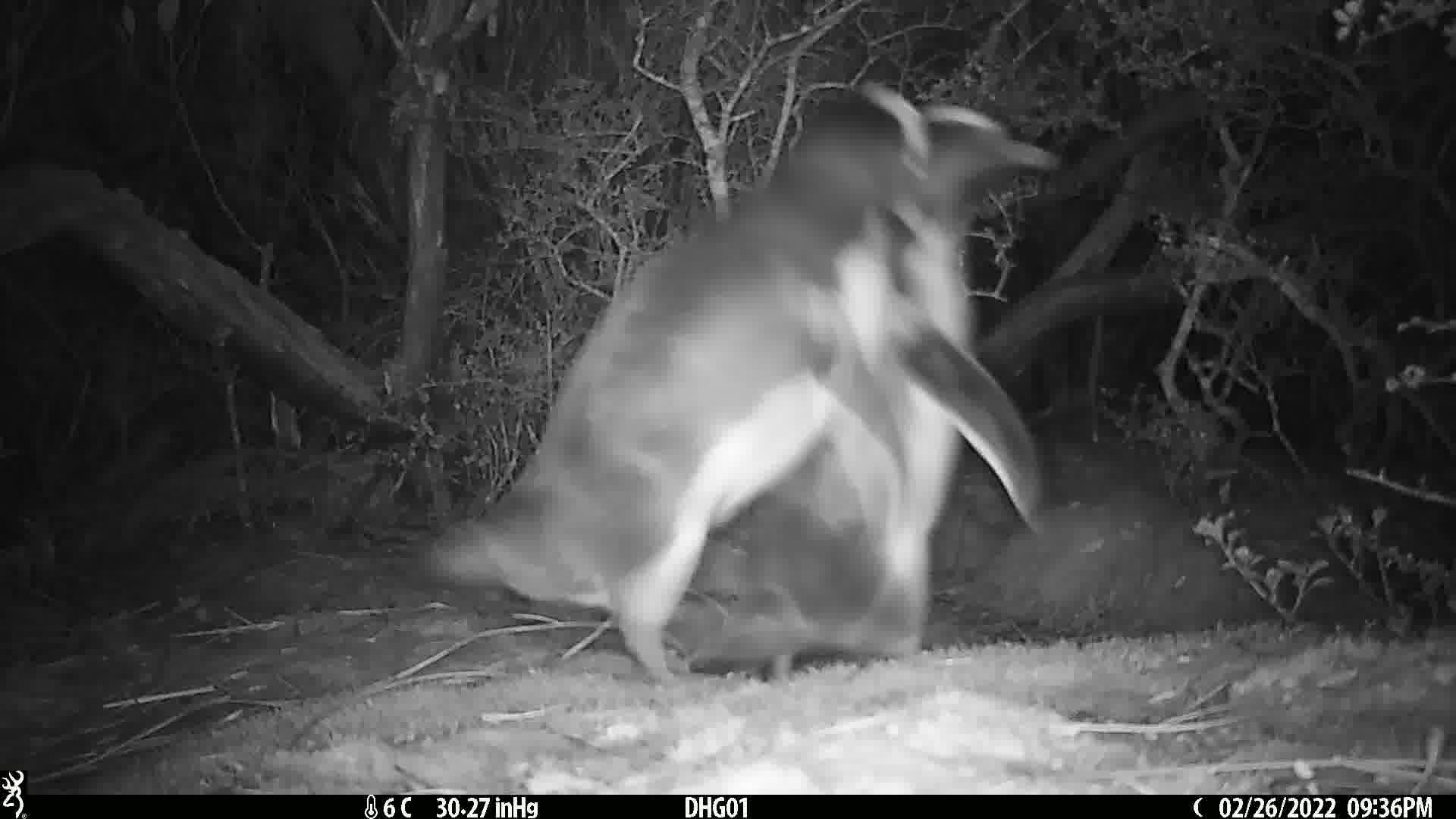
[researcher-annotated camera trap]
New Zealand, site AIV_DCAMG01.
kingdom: Animalia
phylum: Chordata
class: Aves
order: Sphenisciformes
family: Spheniscidae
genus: Megadyptes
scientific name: Megadyptes antipodes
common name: yellow-eyed penguin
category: yellow eyed penguin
Yellow eyed penguin (yellow-eyed penguin) (Megadyptes antipodes).